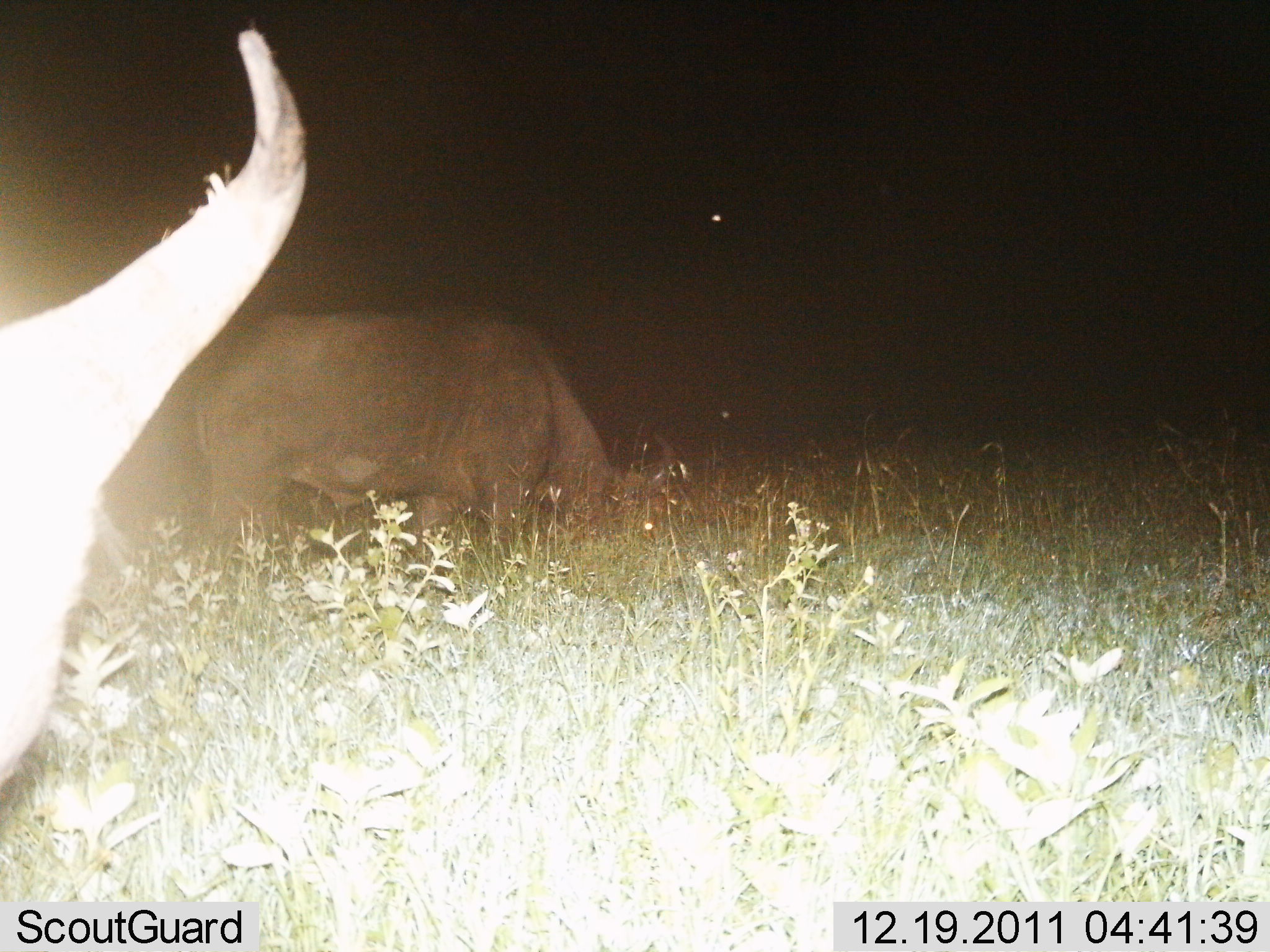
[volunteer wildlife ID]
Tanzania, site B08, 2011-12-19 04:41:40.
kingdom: Animalia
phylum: Chordata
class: Mammalia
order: Artiodactyla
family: Bovidae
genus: Syncerus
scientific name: Syncerus caffer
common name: cape buffalo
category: buffalo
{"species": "buffalo (cape buffalo) (Syncerus caffer)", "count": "2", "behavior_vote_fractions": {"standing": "60%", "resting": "0%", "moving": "0%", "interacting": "0%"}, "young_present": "0%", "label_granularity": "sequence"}